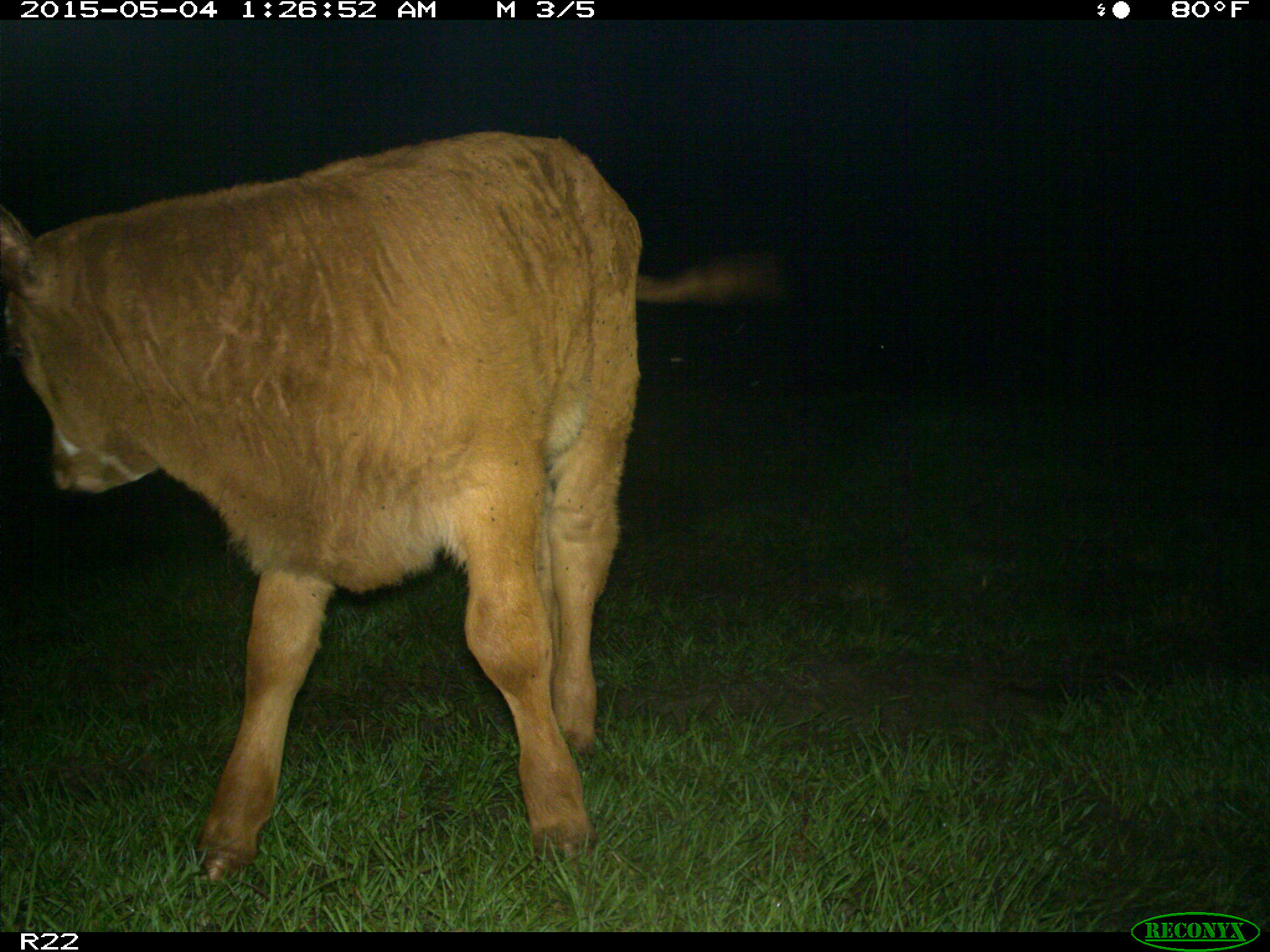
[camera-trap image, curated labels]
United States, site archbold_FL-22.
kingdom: Animalia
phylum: Chordata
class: Mammalia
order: Artiodactyla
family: Bovidae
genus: Bos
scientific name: Bos taurus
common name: domestic cow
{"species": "Bos taurus (domestic cow)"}